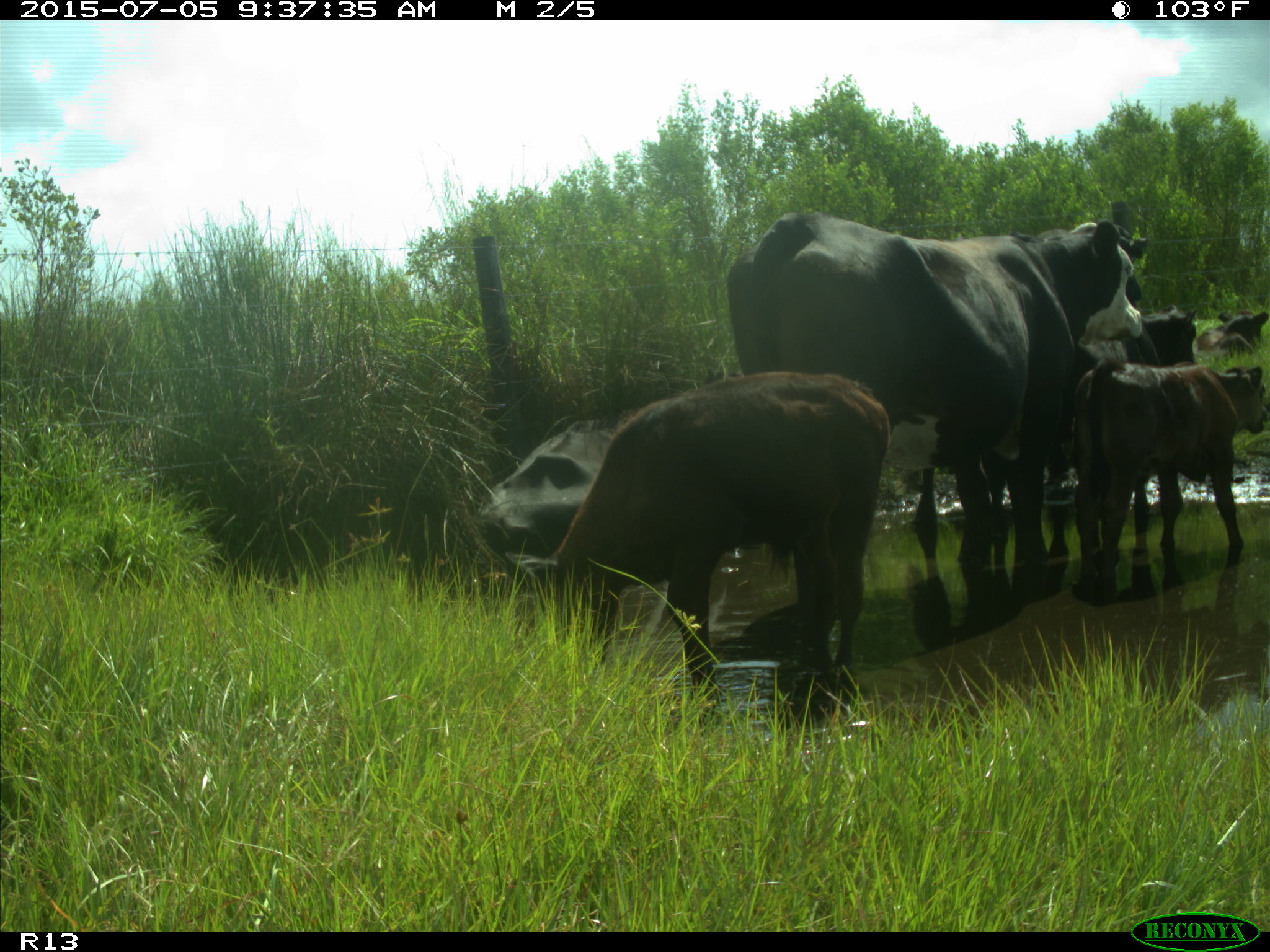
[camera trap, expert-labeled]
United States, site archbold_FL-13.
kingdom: Animalia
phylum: Chordata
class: Mammalia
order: Artiodactyla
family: Bovidae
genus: Bos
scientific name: Bos taurus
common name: domestic cow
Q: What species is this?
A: Bos taurus (domestic cow).